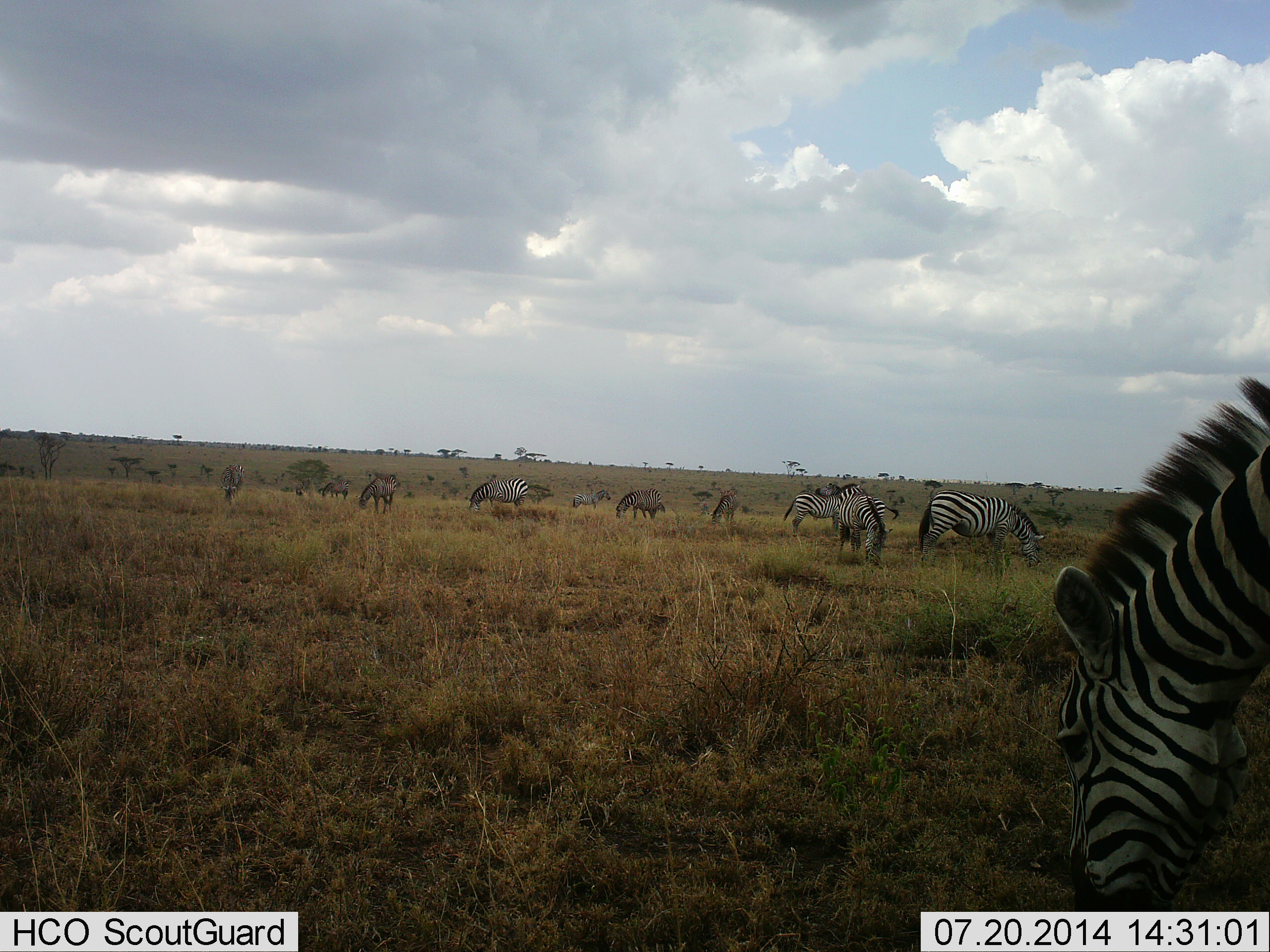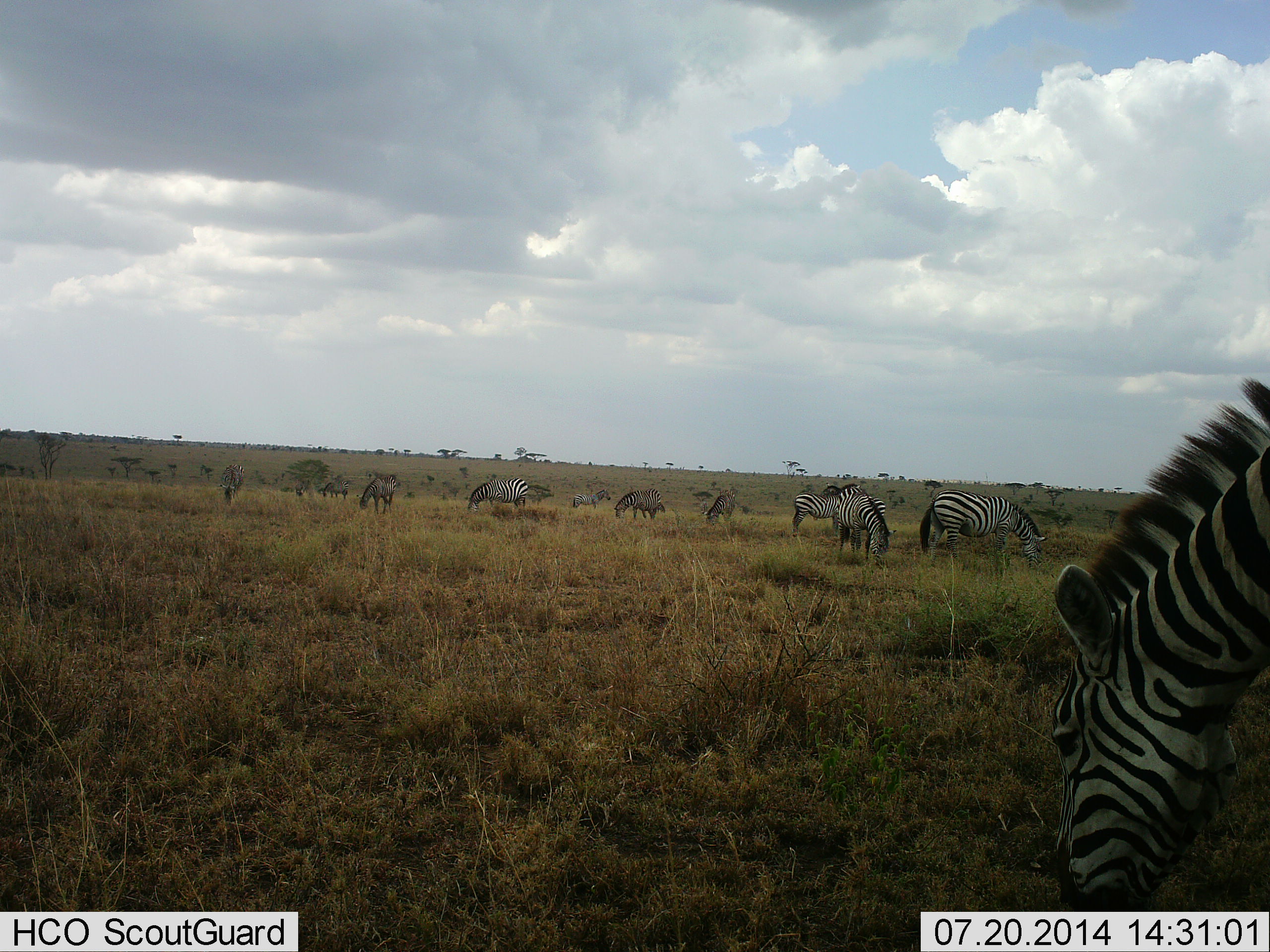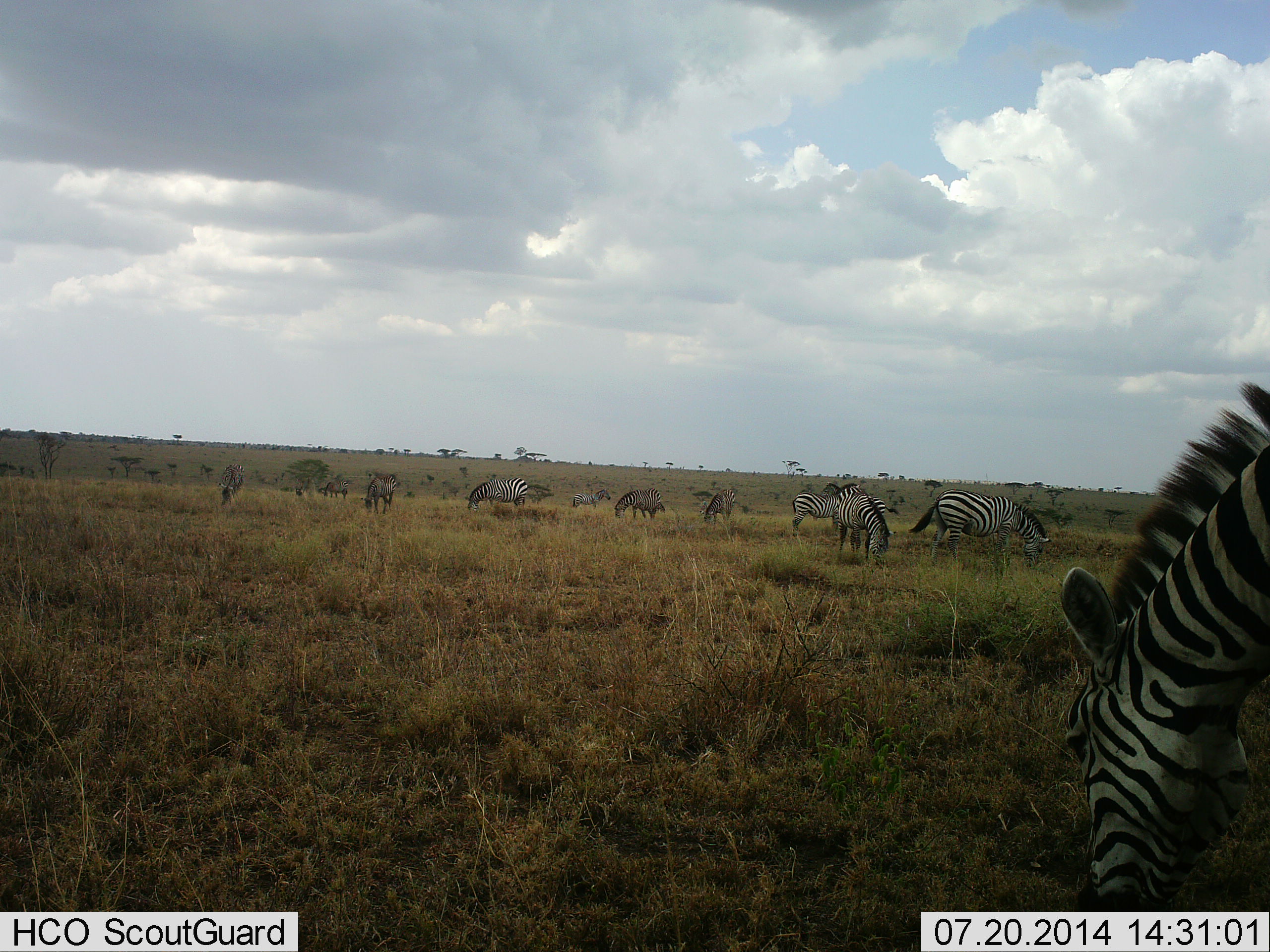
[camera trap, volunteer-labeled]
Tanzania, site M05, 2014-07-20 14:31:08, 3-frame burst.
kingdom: Animalia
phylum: Chordata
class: Mammalia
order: Perissodactyla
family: Equidae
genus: Equus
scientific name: Equus quagga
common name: plains zebra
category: zebra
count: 11-50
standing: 31%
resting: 0%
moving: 8%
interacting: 0%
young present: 8%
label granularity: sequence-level